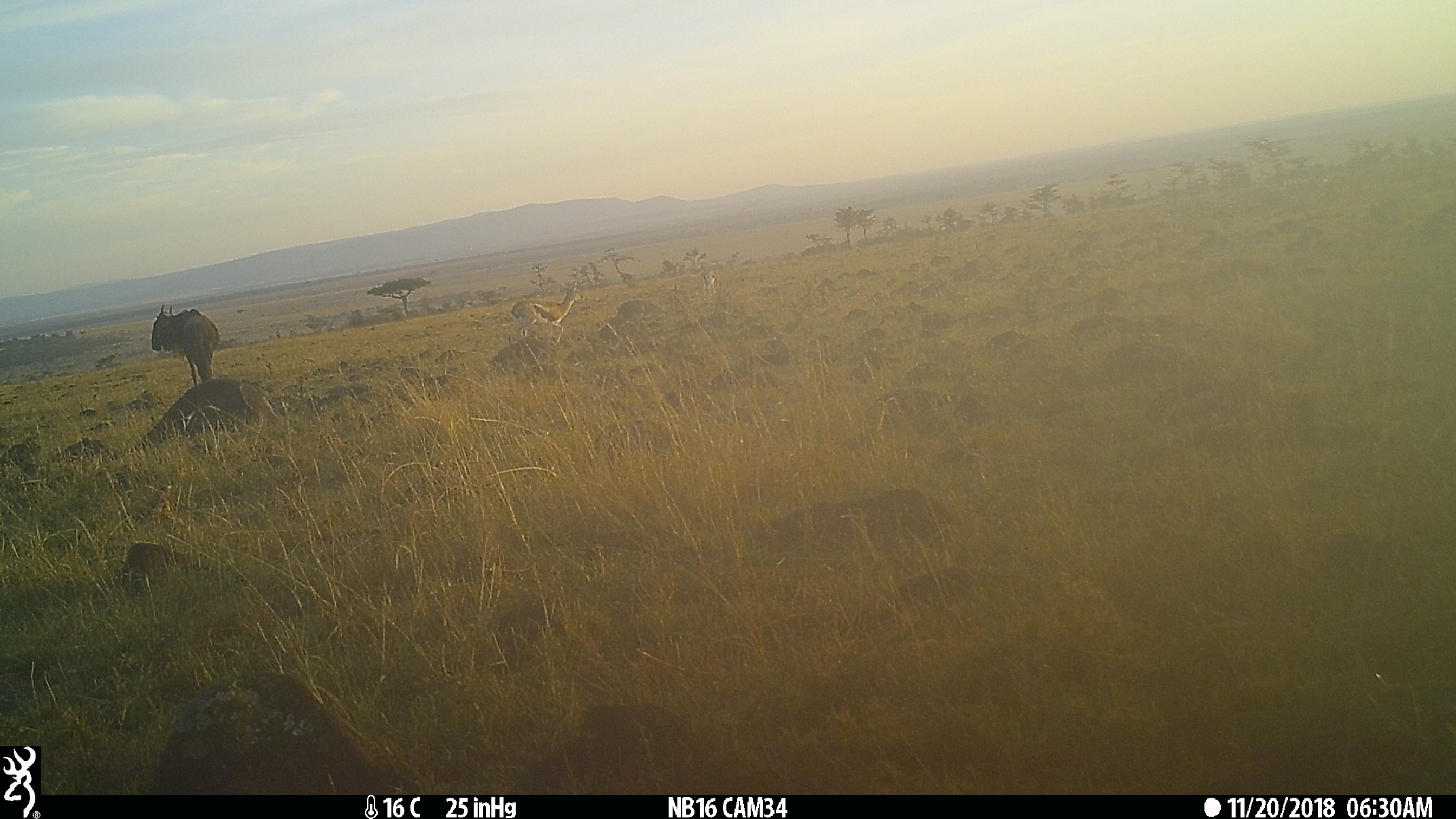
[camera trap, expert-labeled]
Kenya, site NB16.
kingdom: Animalia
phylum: Chordata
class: Mammalia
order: Artiodactyla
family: Bovidae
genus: Connochaetes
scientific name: Connochaetes taurinus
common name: blue wildebeest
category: wildebeest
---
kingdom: Animalia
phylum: Chordata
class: Mammalia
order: Artiodactyla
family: Bovidae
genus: Eudorcas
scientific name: Eudorcas thomsonii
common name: thomon's gazelle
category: gazelle thomsons